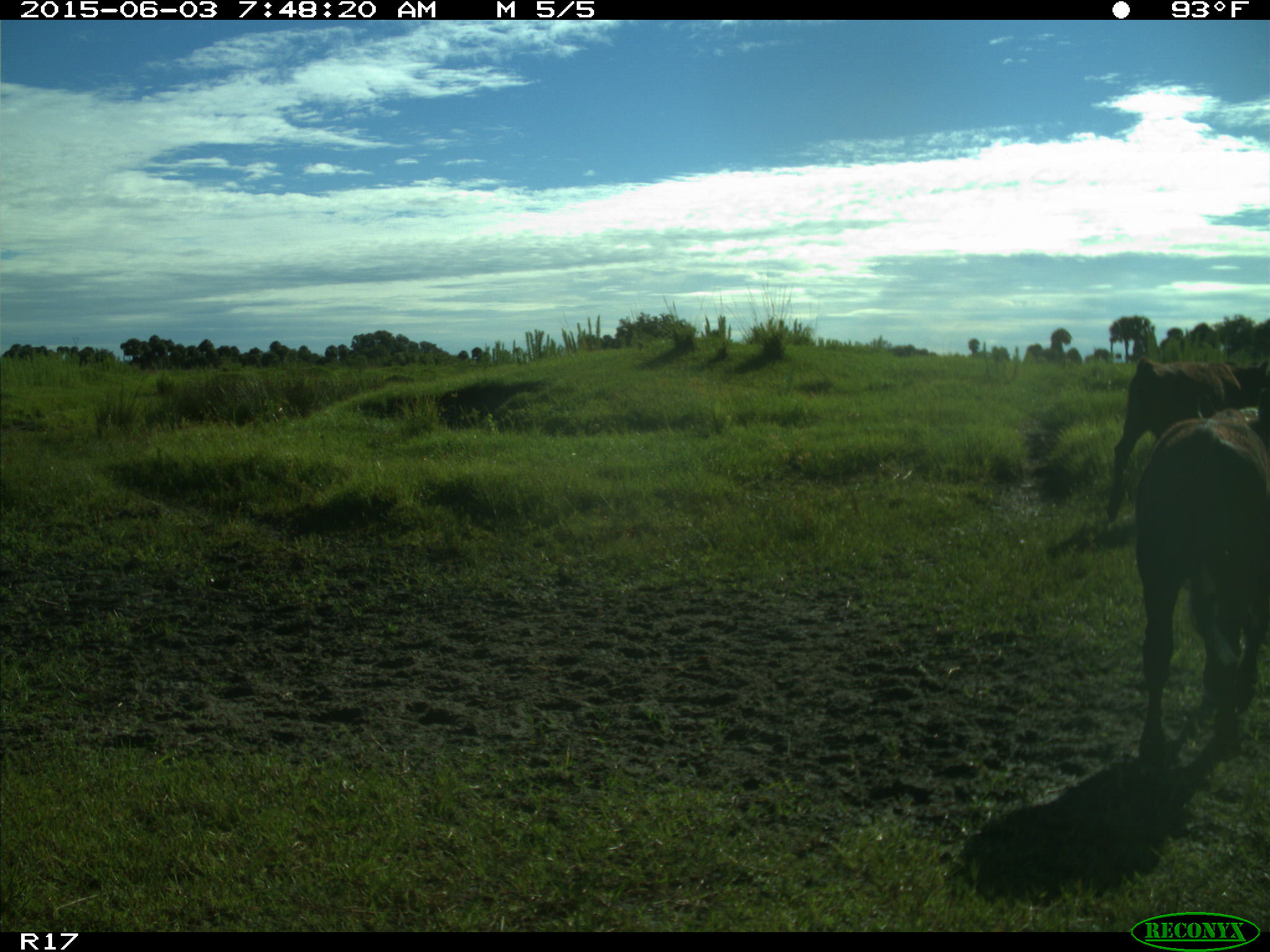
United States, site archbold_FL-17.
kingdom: Animalia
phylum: Chordata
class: Mammalia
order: Artiodactyla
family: Bovidae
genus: Bos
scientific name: Bos taurus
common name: domestic cow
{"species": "Bos taurus (domestic cow)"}